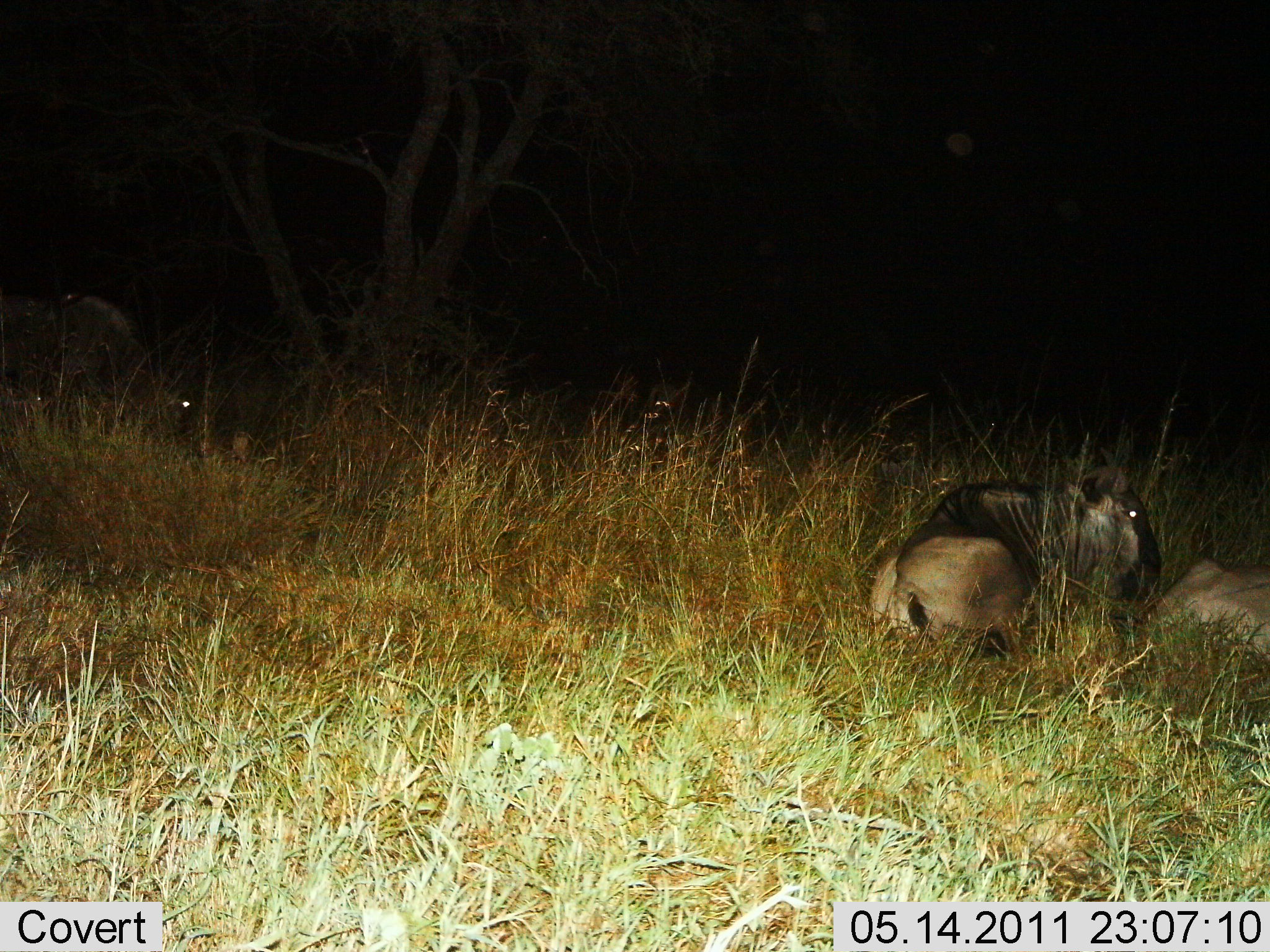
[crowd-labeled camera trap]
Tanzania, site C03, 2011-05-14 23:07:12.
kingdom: Animalia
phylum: Chordata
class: Mammalia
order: Artiodactyla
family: Bovidae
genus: Connochaetes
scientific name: Connochaetes taurinus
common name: blue wildebeest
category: wildebeest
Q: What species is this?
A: Wildebeest (blue wildebeest) (Connochaetes taurinus).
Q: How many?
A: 3.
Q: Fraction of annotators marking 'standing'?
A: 18%.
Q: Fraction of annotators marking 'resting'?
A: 100%.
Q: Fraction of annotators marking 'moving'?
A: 0%.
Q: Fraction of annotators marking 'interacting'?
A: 0%.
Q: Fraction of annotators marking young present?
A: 0%.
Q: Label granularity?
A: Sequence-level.